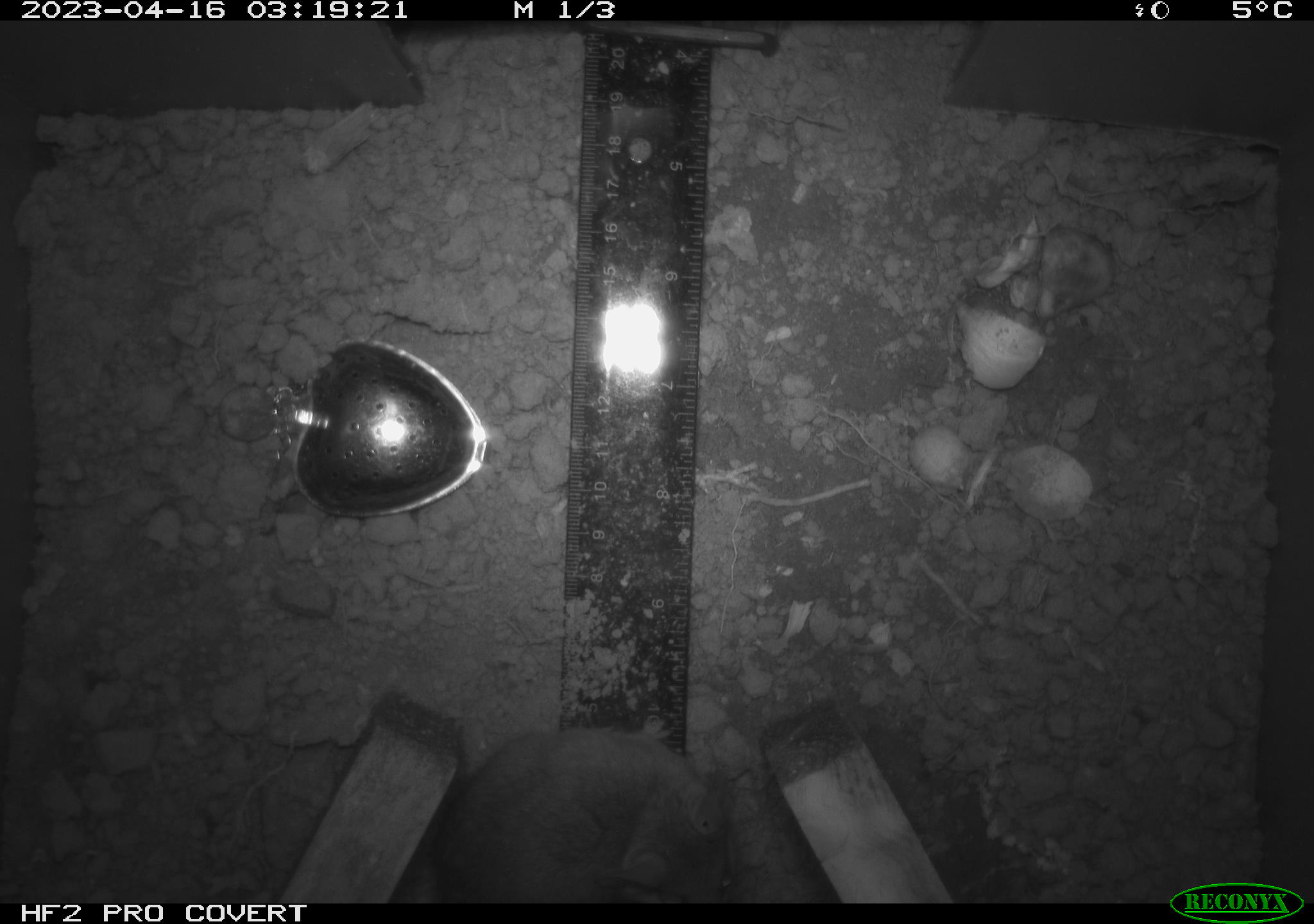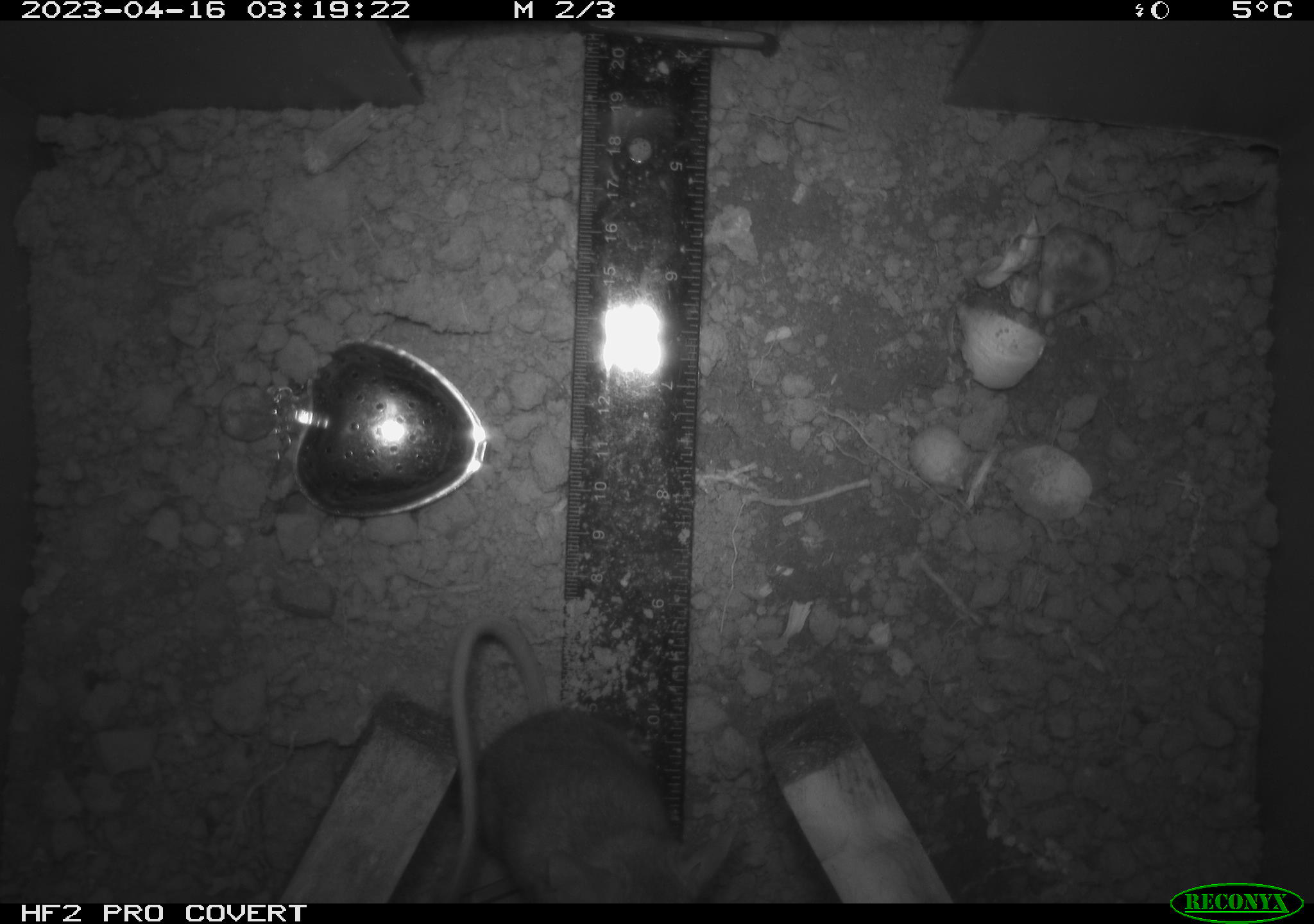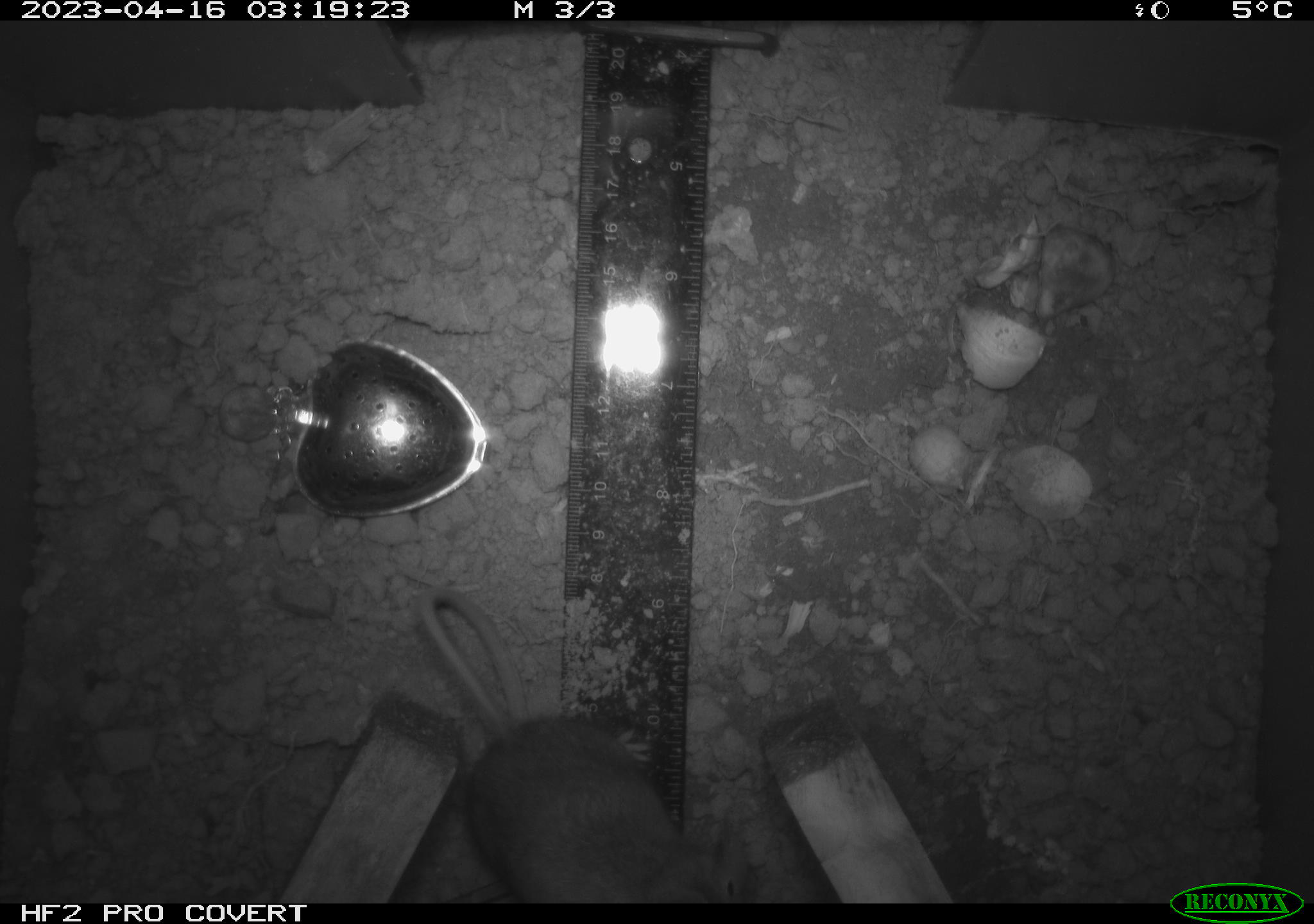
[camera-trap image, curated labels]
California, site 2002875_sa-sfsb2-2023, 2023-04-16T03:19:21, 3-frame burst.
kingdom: Animalia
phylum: Chordata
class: Mammalia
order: Rodentia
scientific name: Rodentia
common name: mouse species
Mouse species (Rodentia).